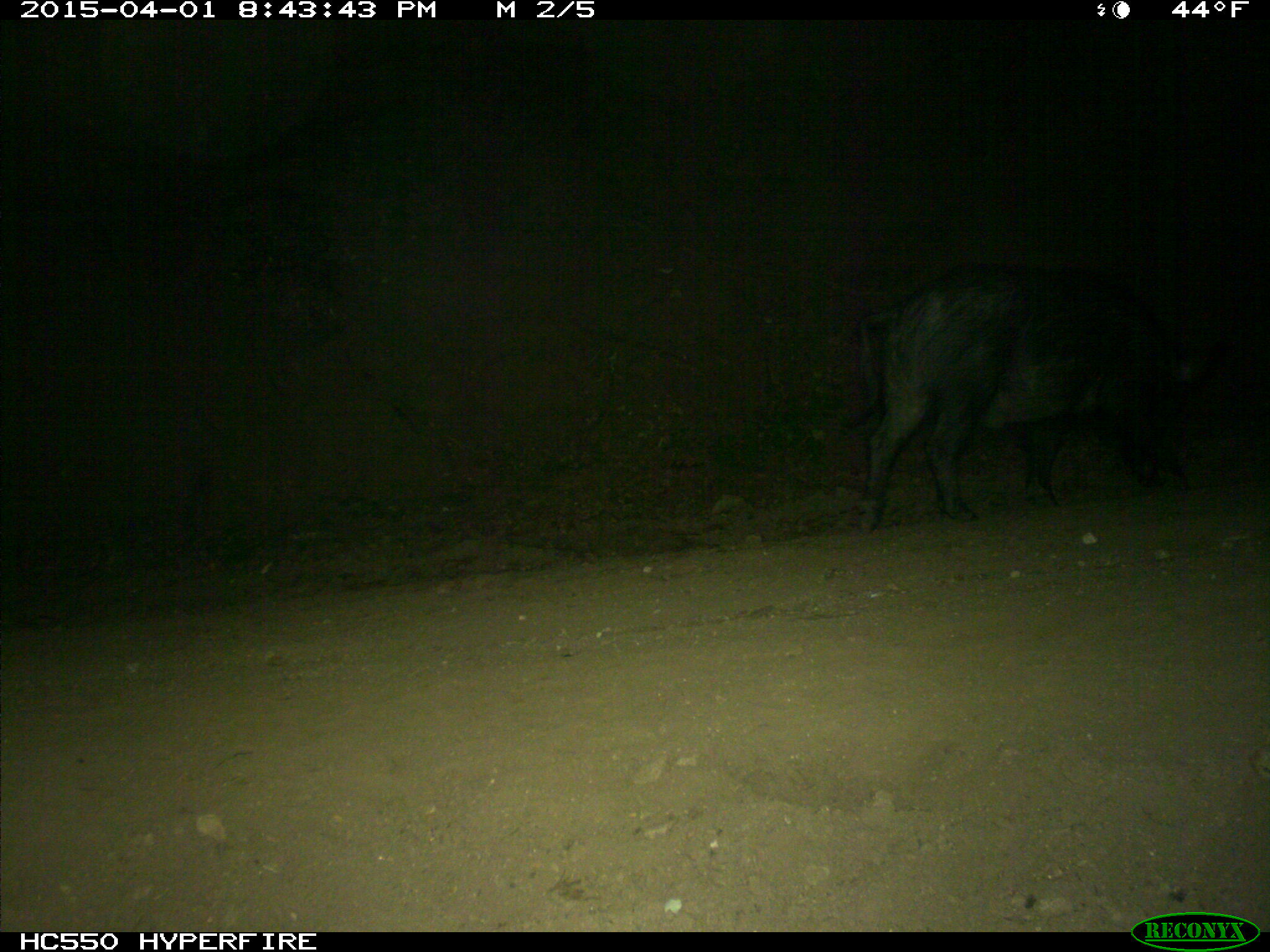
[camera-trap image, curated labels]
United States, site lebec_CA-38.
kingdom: Animalia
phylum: Chordata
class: Mammalia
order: Artiodactyla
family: Suidae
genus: Sus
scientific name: Sus scrofa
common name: wild boar